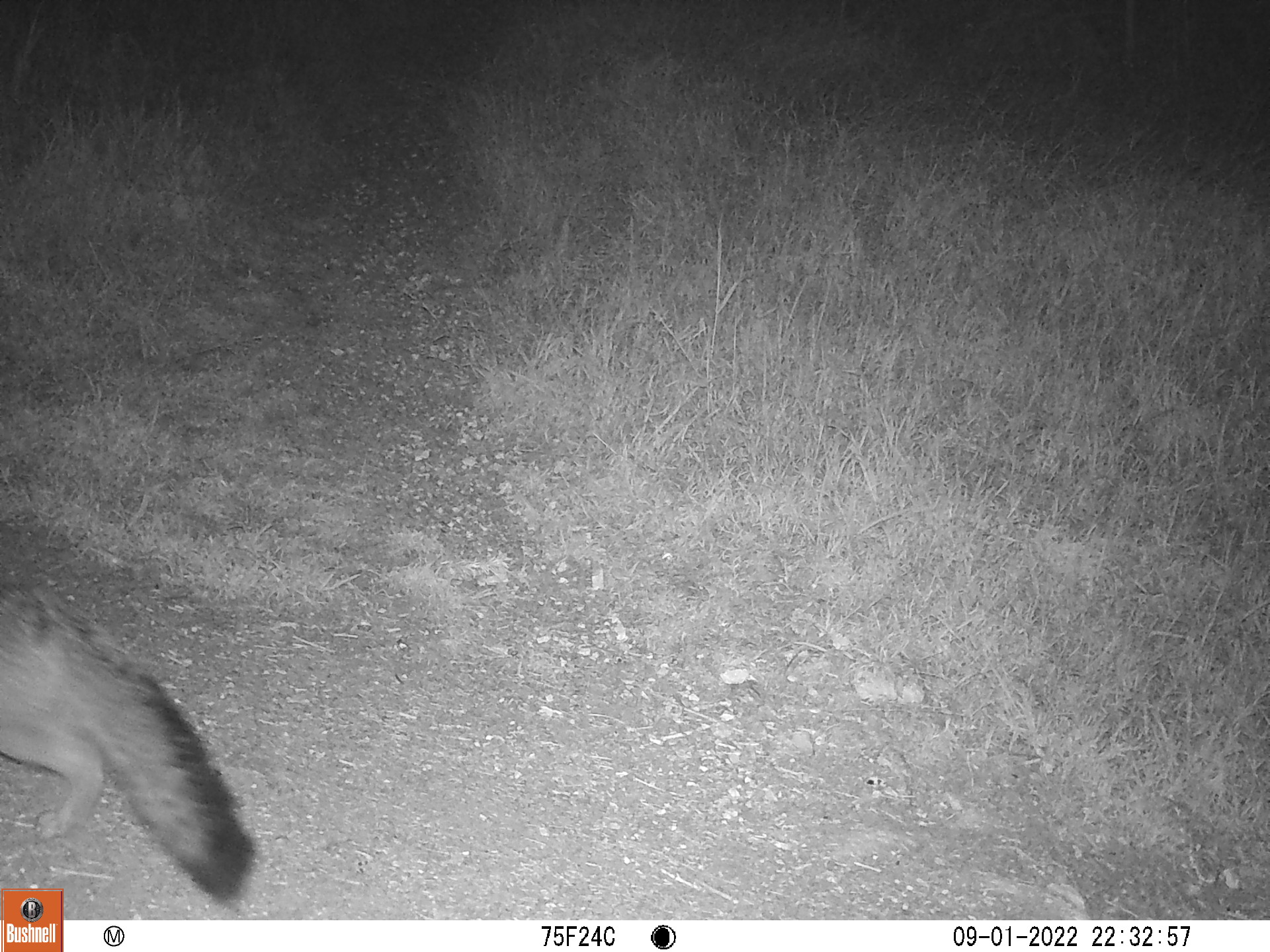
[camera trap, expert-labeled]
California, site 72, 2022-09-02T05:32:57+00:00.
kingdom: Animalia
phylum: Chordata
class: Mammalia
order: Carnivora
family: Canidae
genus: Urocyon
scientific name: Urocyon cinereoargenteus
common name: gray fox